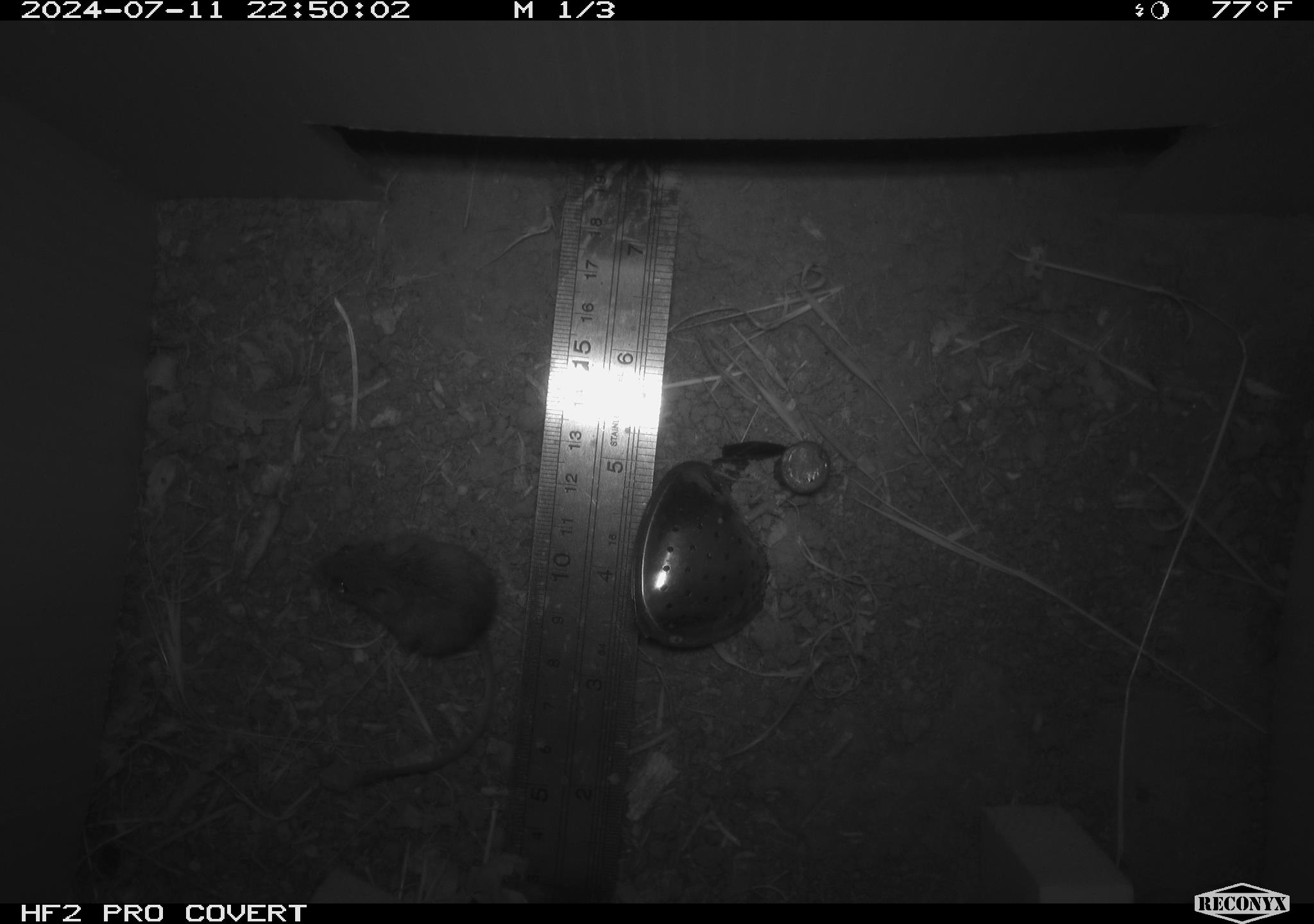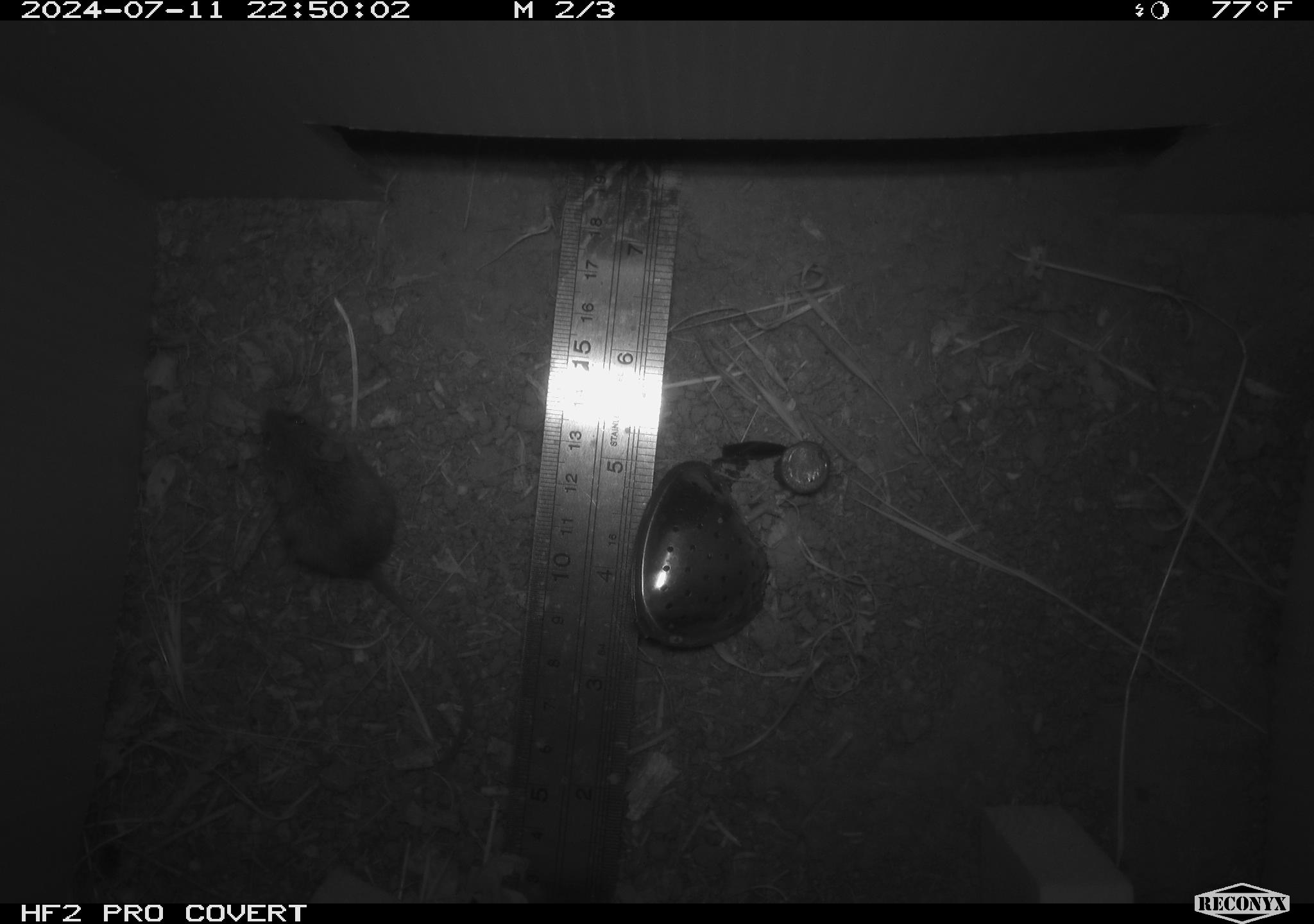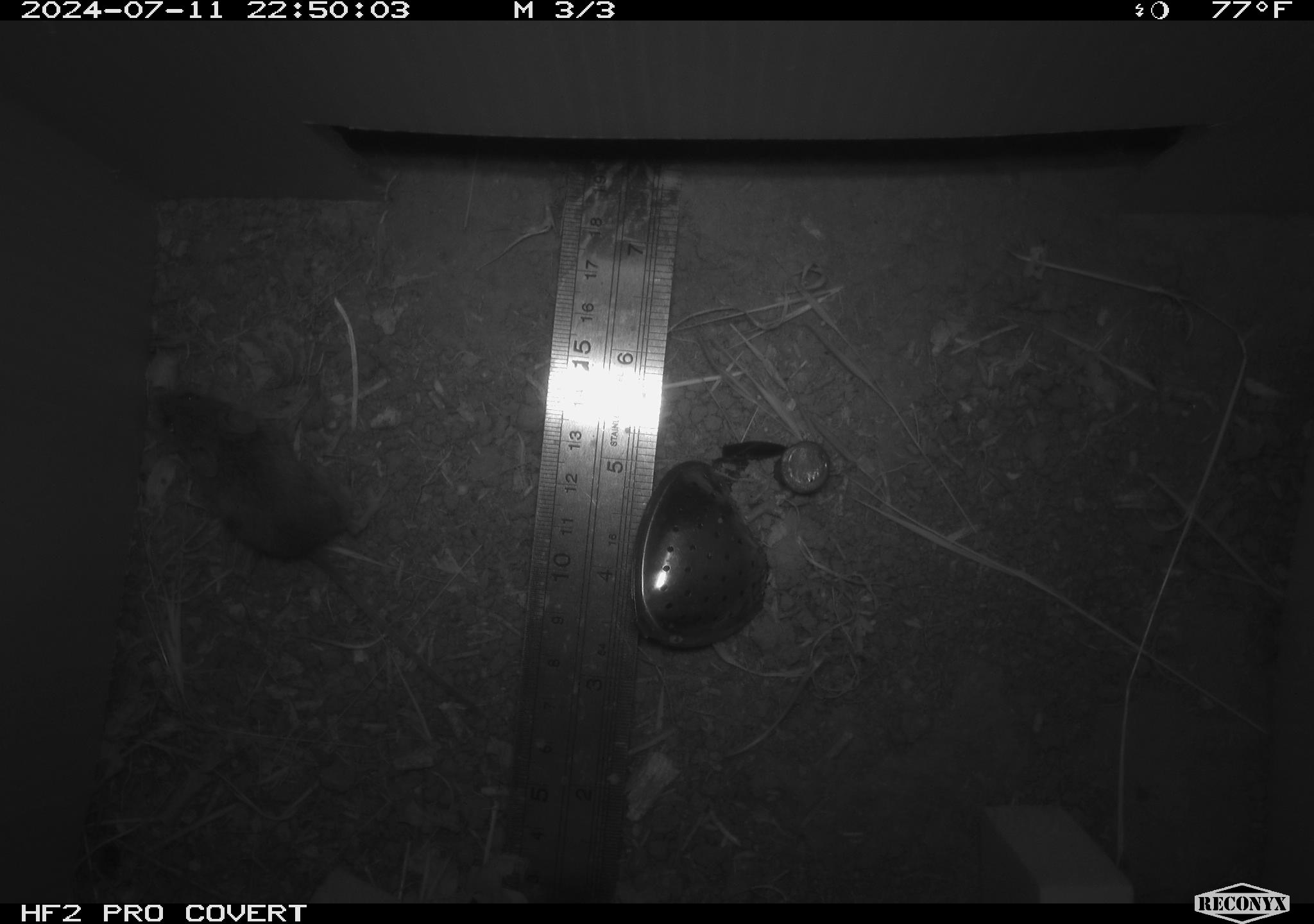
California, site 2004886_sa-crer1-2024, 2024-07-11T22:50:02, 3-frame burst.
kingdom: Animalia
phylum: Chordata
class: Mammalia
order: Rodentia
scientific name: Rodentia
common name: mouse species